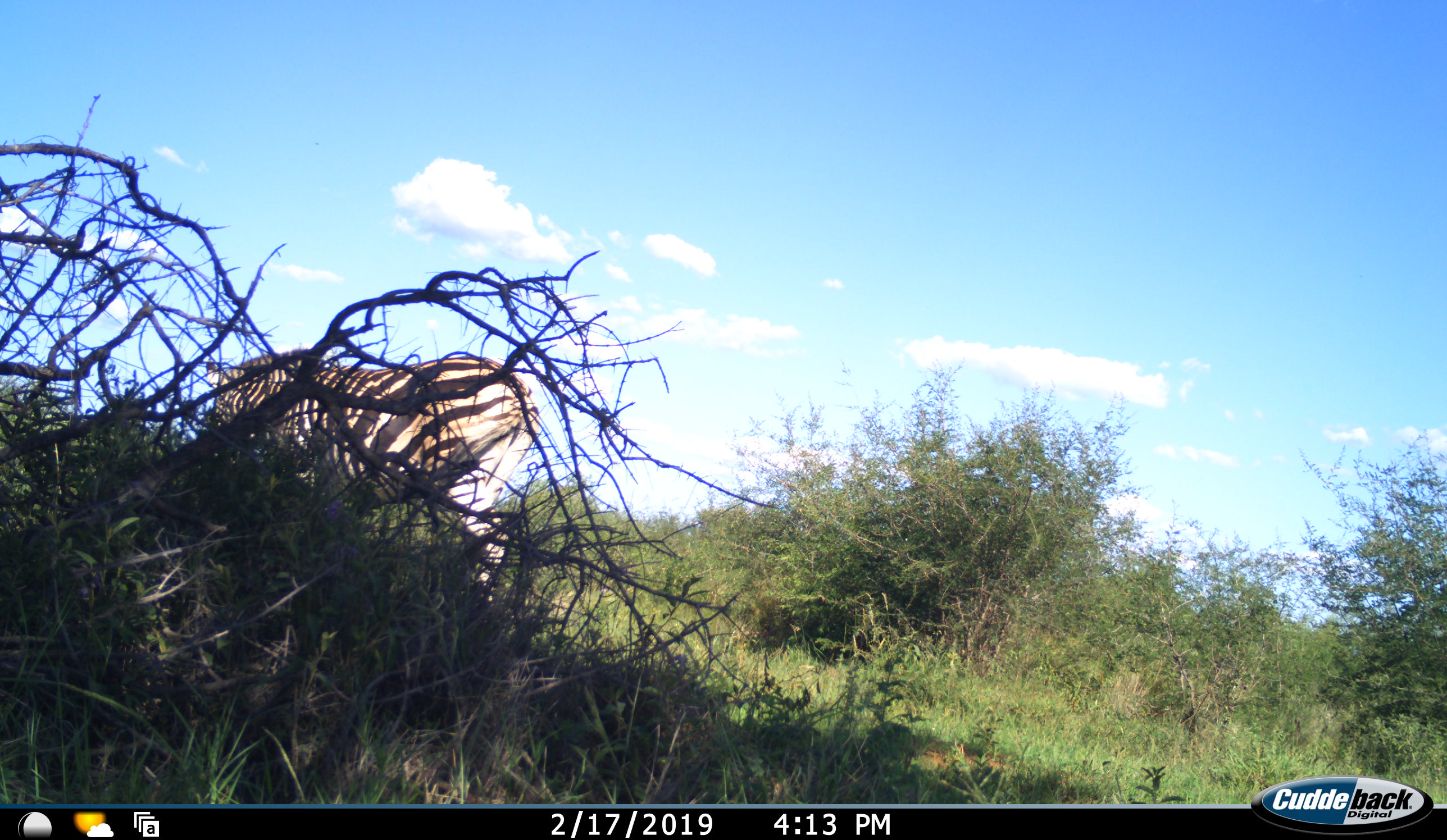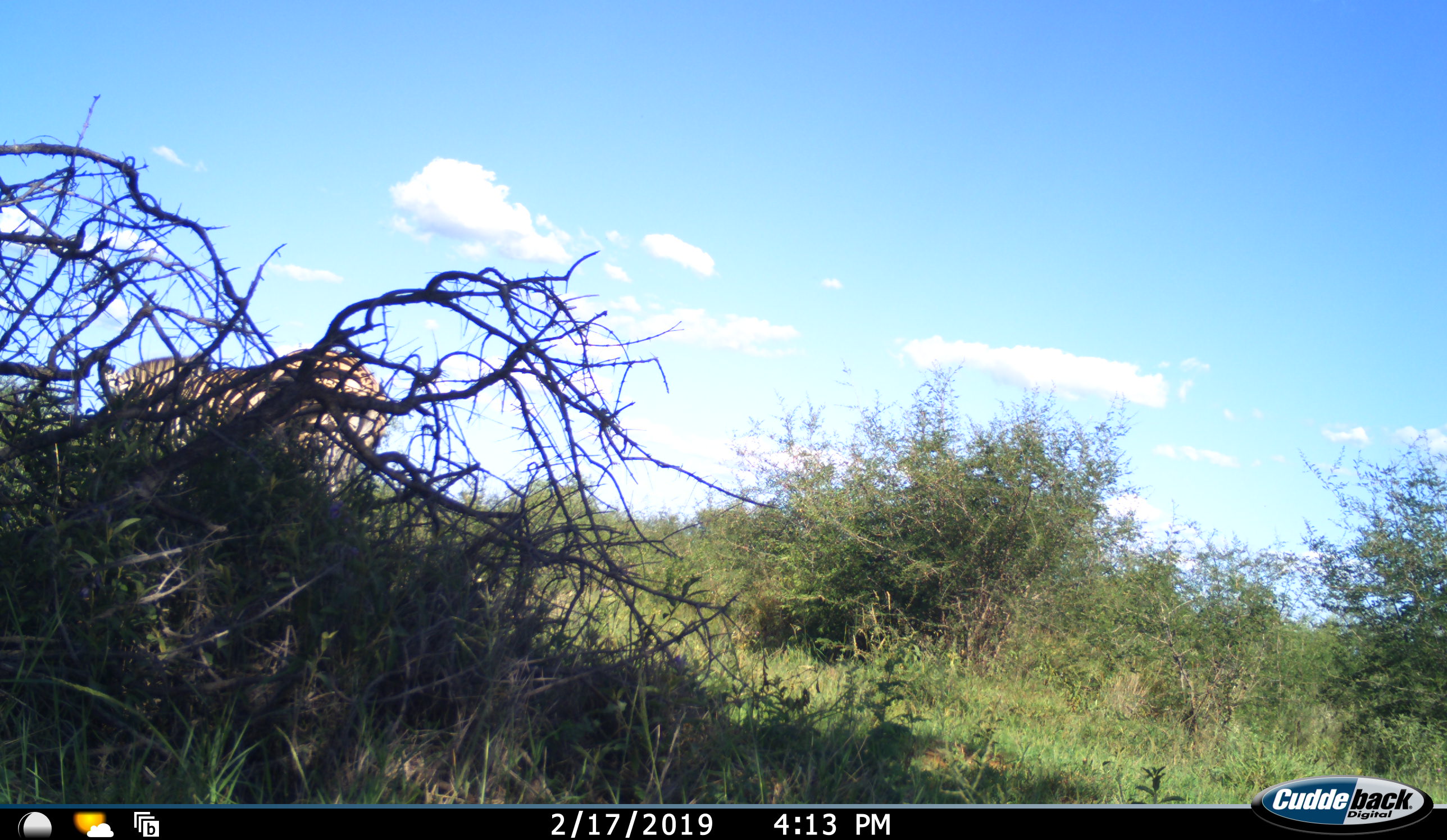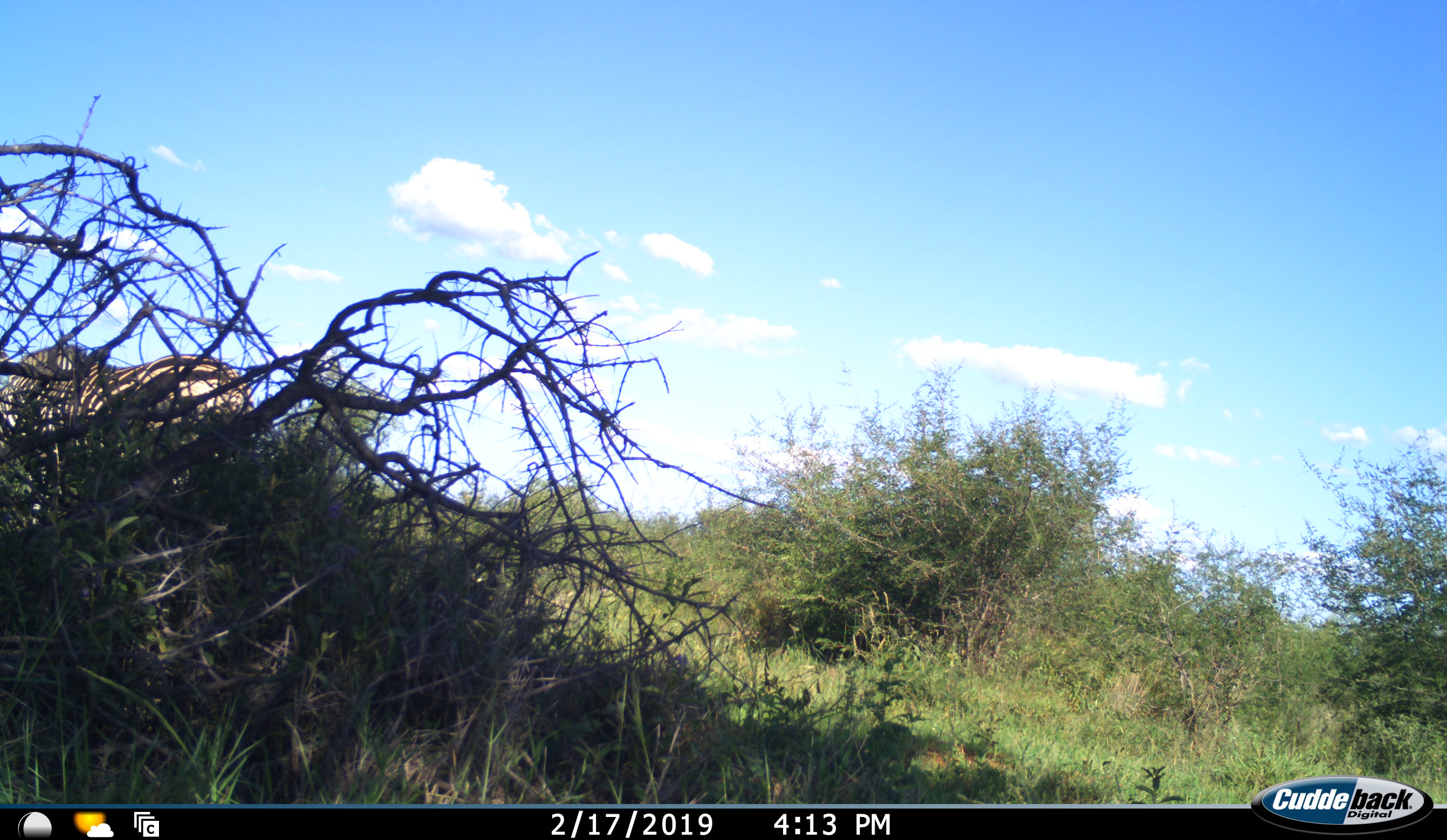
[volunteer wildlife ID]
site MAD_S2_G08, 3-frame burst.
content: unidentified animal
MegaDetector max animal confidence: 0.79